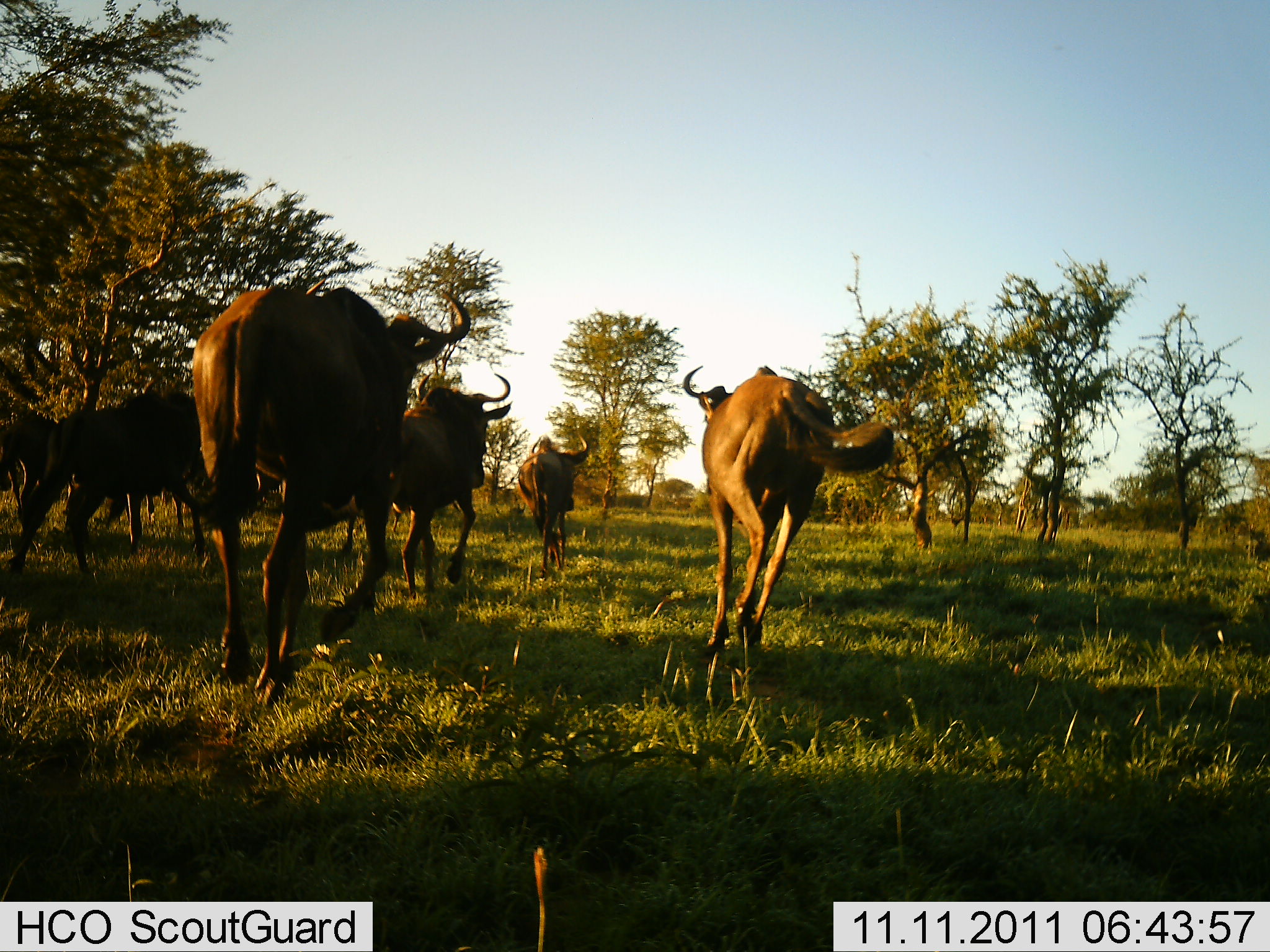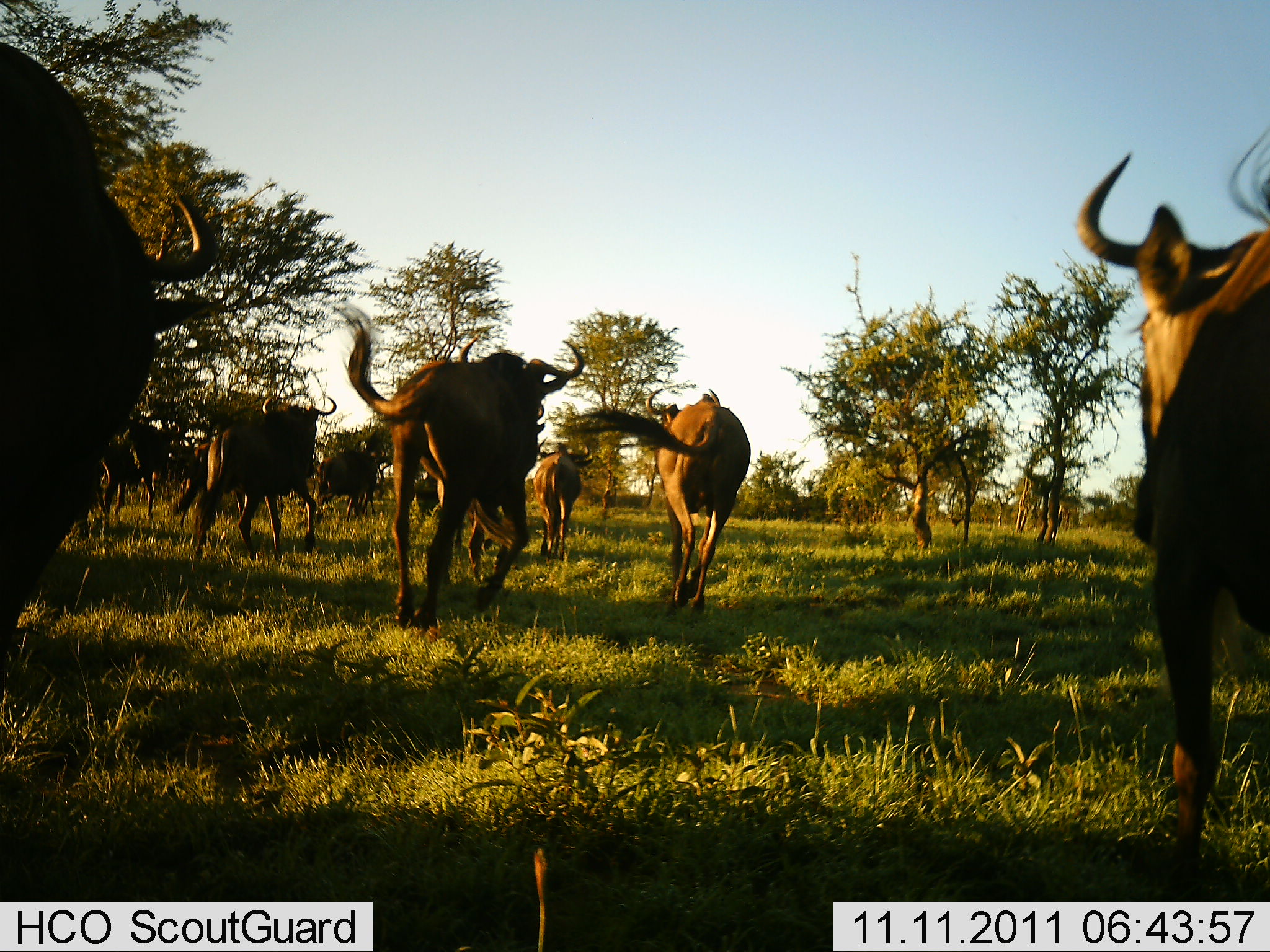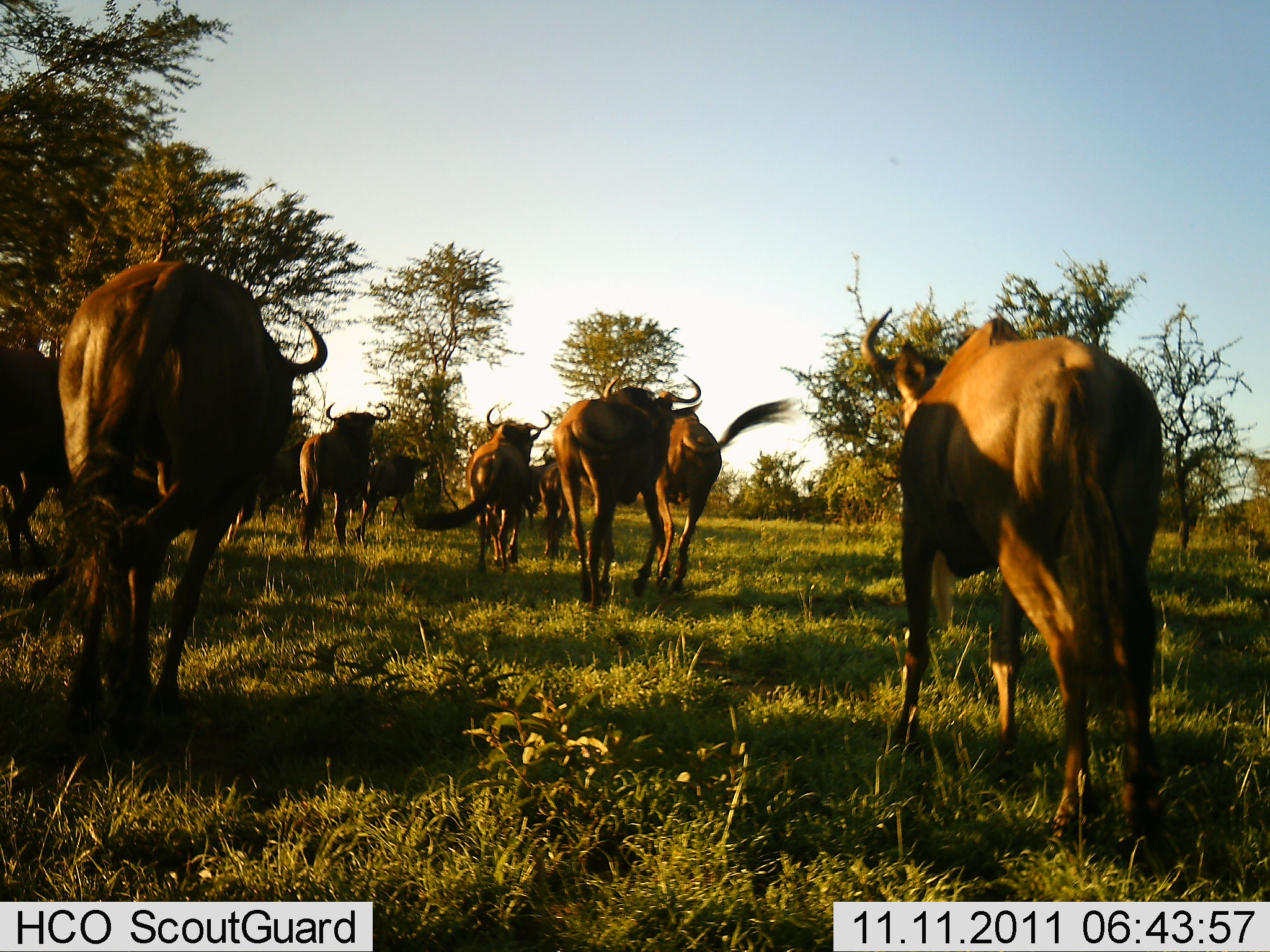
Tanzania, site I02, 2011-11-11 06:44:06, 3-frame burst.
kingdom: Animalia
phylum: Chordata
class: Mammalia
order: Artiodactyla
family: Bovidae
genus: Connochaetes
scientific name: Connochaetes taurinus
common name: blue wildebeest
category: wildebeest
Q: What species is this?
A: Wildebeest (blue wildebeest) (Connochaetes taurinus).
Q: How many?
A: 10.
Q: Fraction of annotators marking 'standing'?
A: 0%.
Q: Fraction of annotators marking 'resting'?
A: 0%.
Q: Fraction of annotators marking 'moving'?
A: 100%.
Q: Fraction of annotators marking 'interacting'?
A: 0%.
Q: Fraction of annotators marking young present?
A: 0%.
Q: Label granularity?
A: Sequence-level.